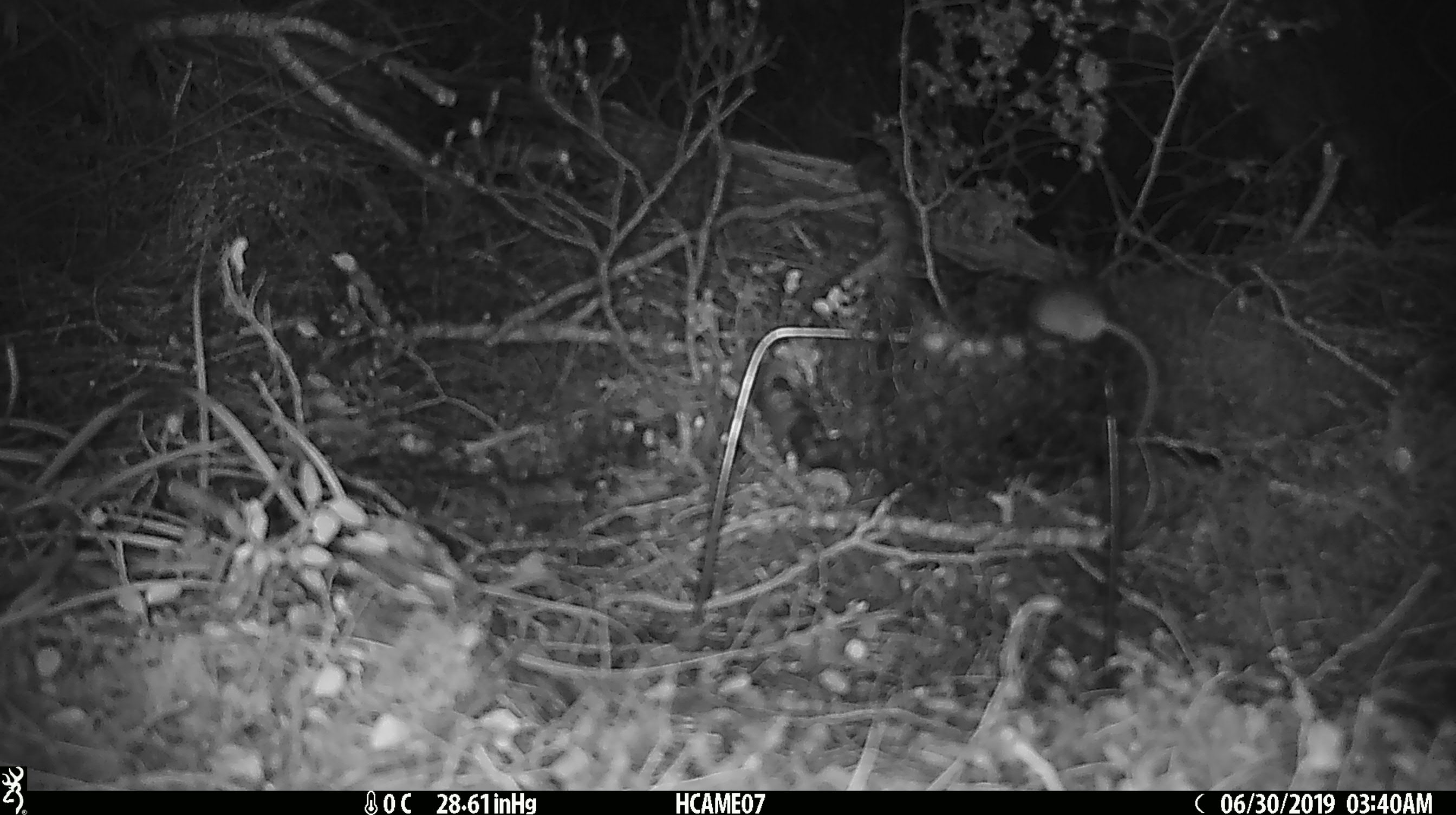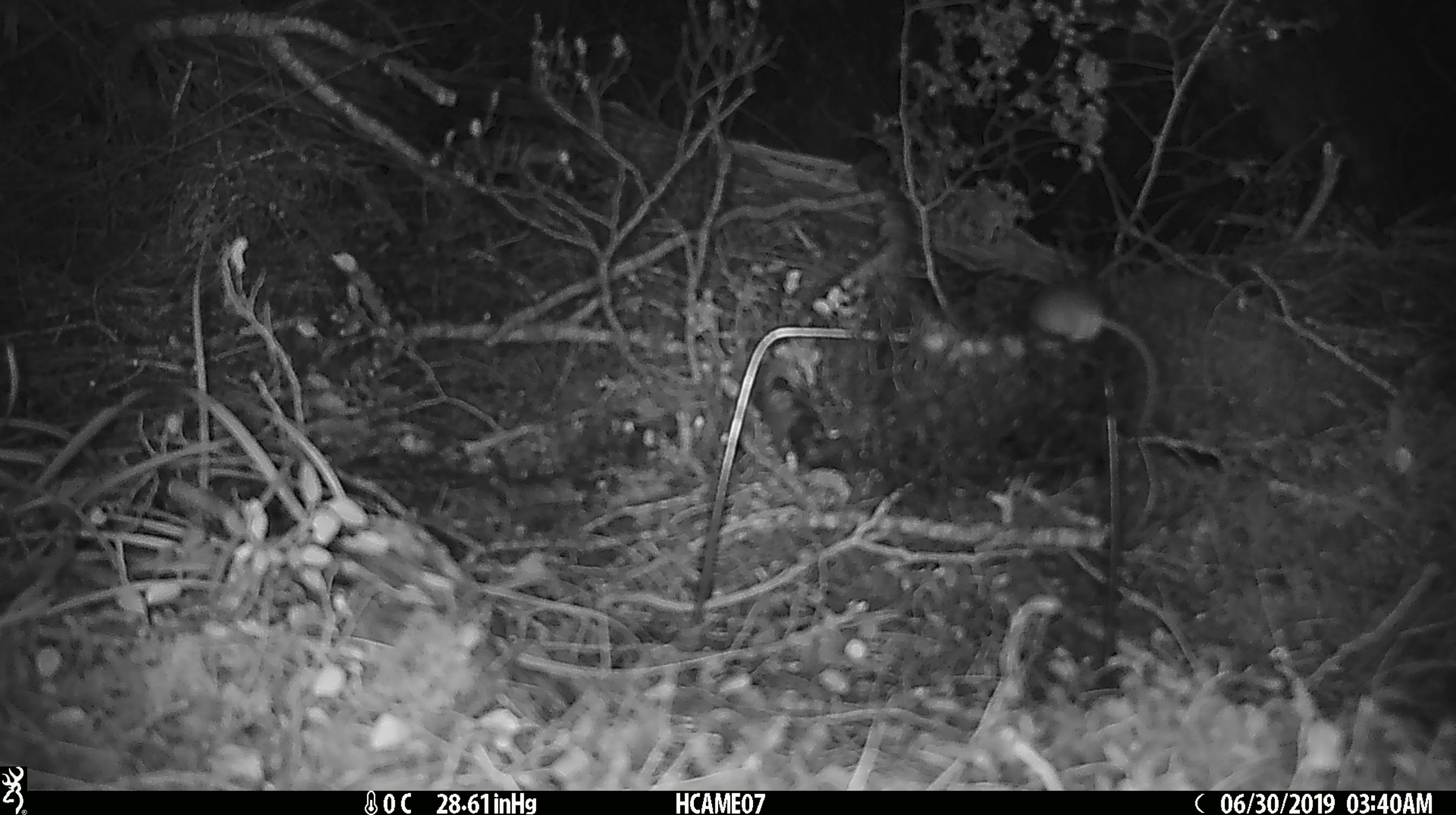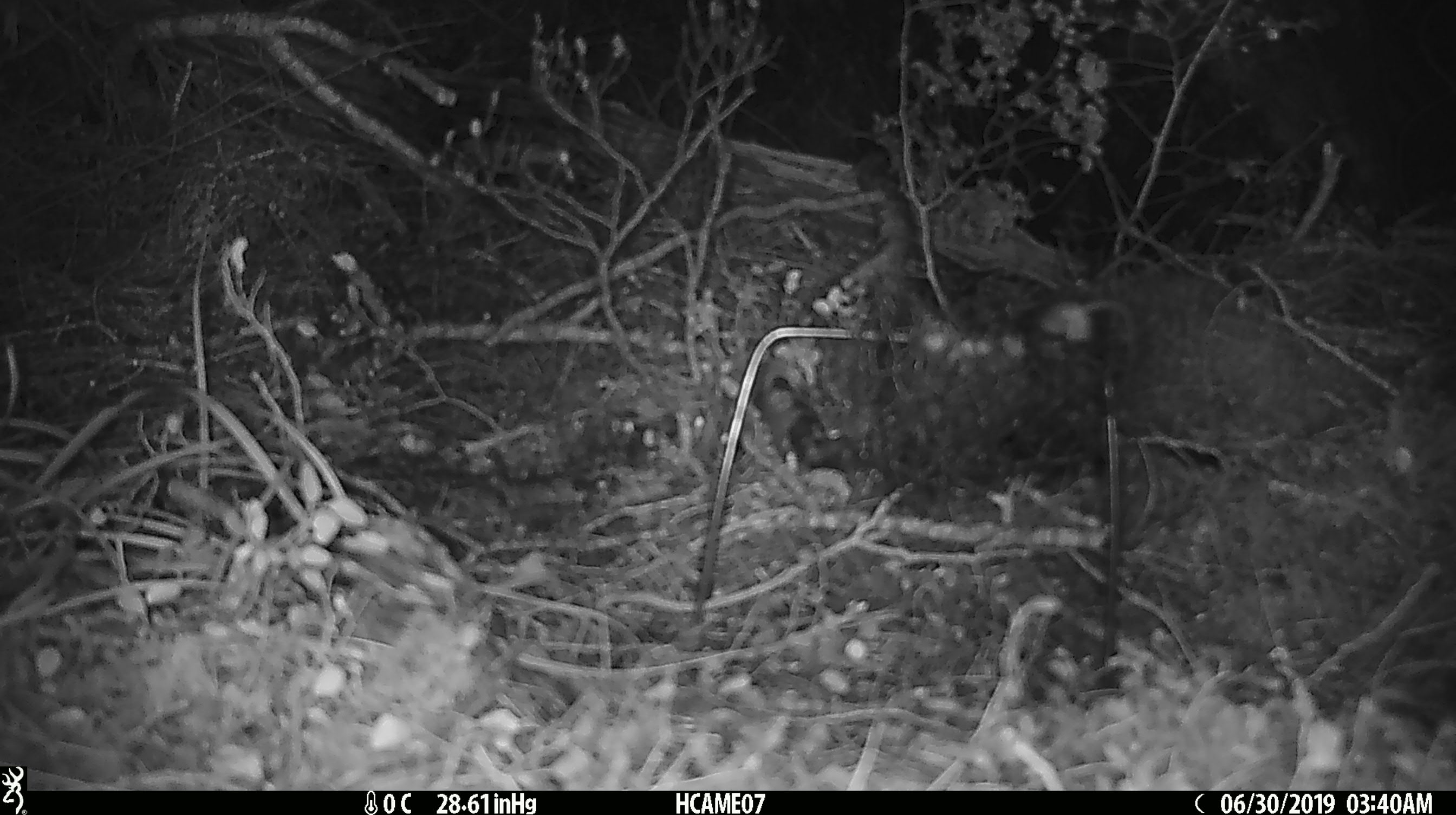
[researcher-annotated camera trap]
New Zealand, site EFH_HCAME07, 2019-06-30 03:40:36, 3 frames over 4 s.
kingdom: Animalia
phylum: Chordata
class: Mammalia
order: Rodentia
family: Muridae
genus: Mus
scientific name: Mus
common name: mouse